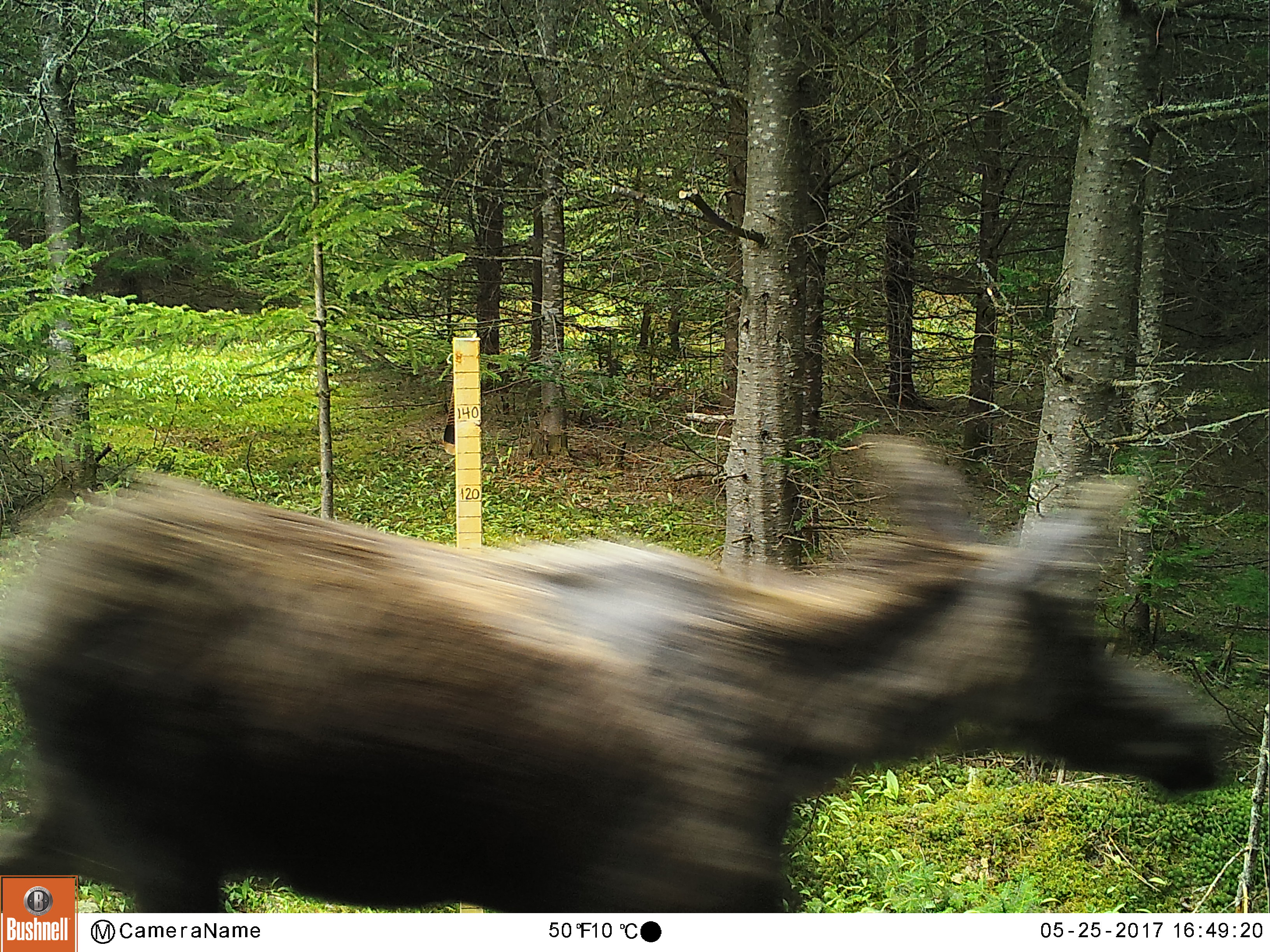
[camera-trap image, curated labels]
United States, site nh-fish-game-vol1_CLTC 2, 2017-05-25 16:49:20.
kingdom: Animalia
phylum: Chordata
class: Mammalia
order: Artiodactyla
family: Cervidae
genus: Alces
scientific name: Alces alces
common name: moose